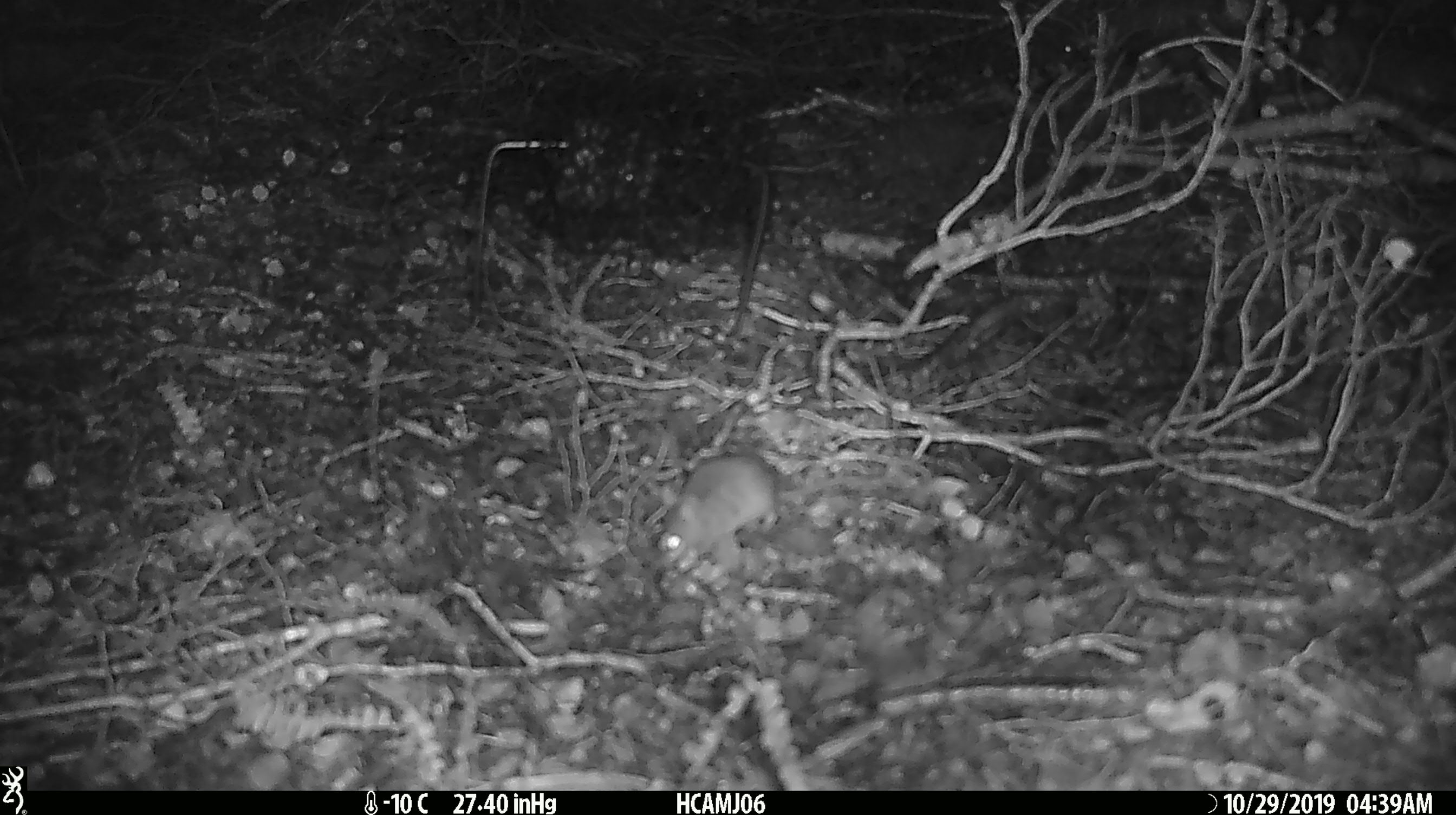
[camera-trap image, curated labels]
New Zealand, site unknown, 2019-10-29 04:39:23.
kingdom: Animalia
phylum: Chordata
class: Mammalia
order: Rodentia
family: Muridae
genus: Mus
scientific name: Mus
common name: mouse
Mouse (Mus).